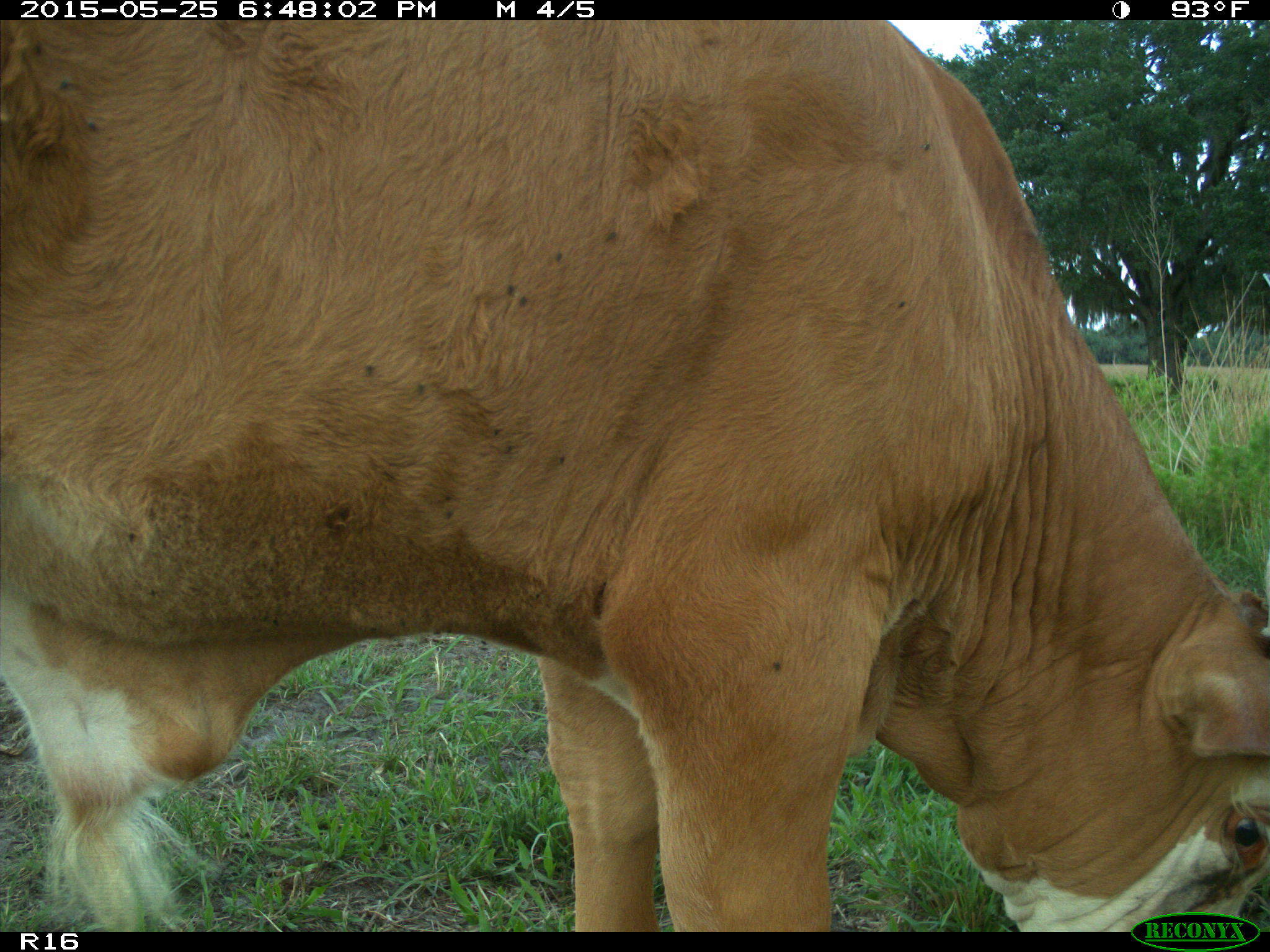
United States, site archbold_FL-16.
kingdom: Animalia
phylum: Chordata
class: Mammalia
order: Artiodactyla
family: Bovidae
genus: Bos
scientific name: Bos taurus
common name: domestic cow